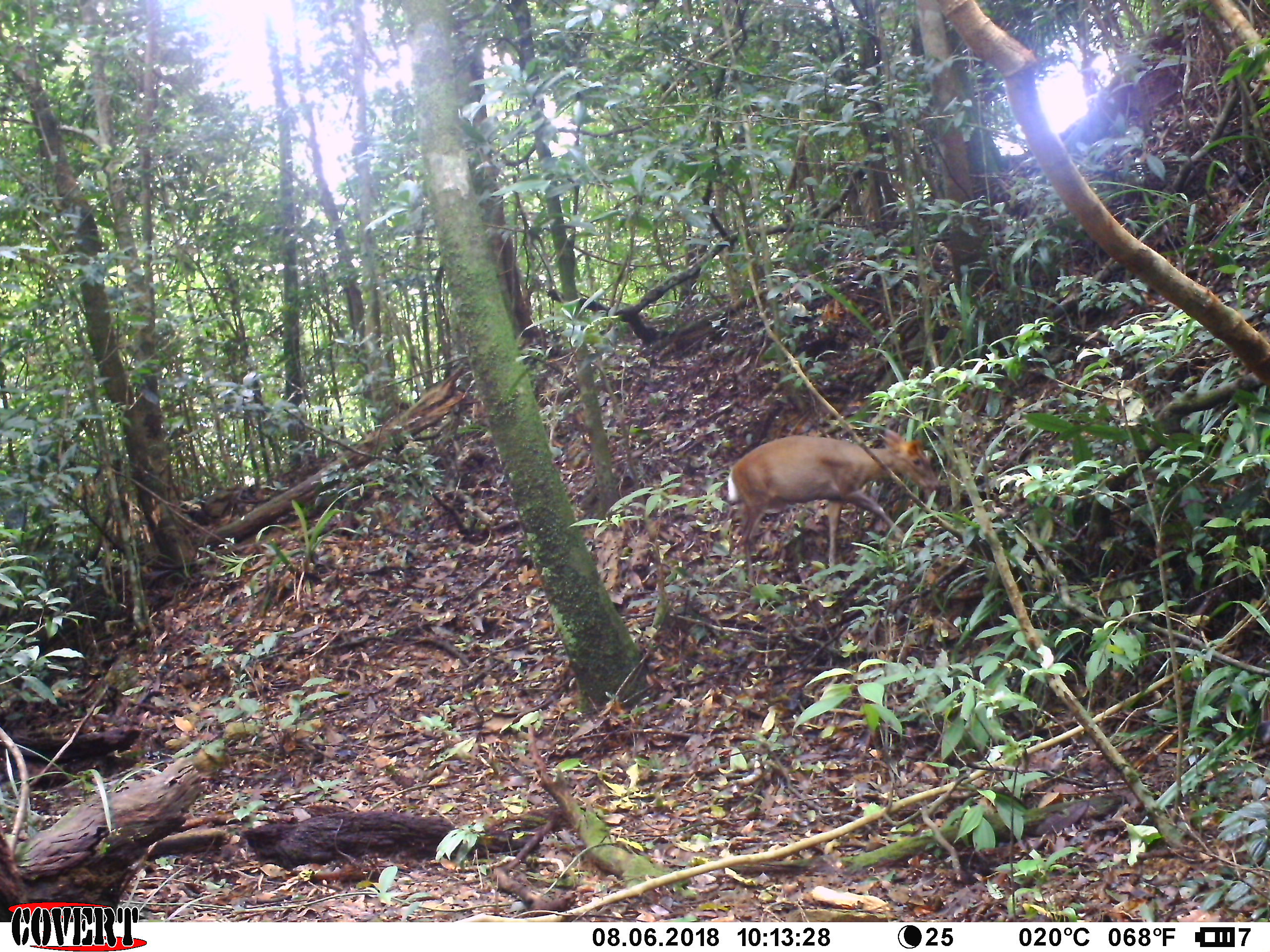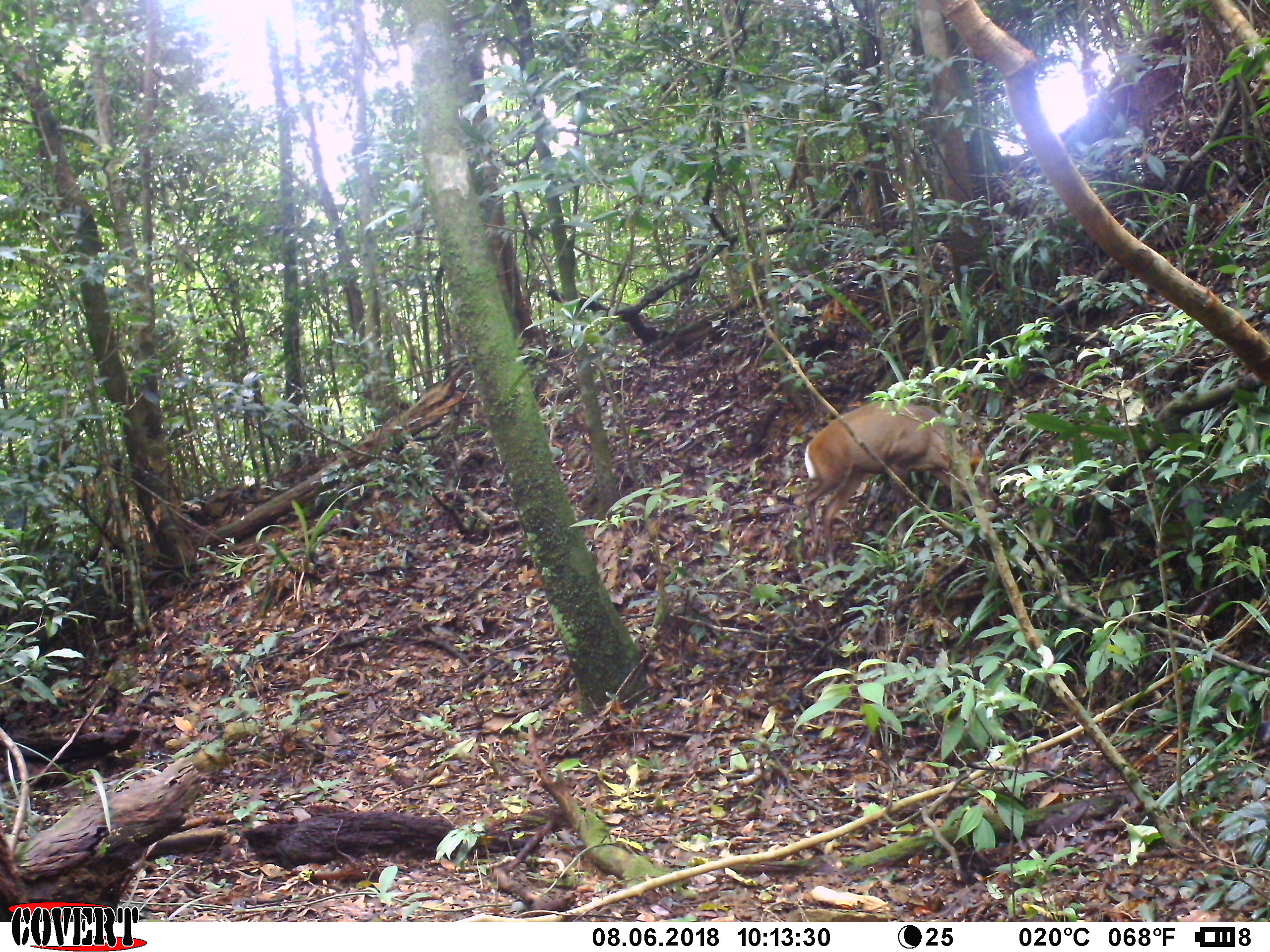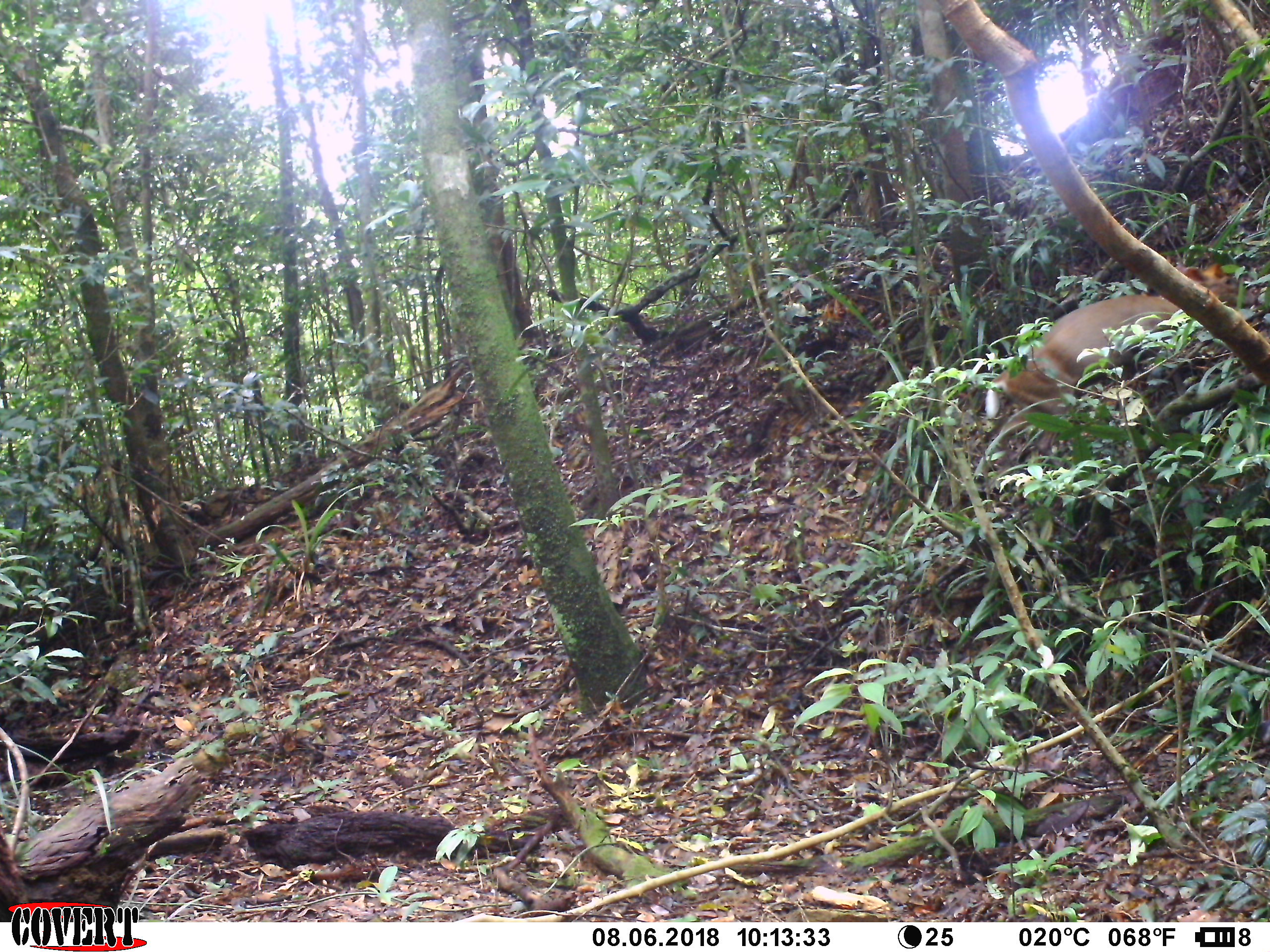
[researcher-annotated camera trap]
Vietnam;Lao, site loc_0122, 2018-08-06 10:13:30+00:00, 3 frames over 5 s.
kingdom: Animalia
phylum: Chordata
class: Mammalia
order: Artiodactyla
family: Cervidae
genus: Muntiacus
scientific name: Muntiacus rooseveltorum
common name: roosevelt's muntjac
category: roosevelts muntjac group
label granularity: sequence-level